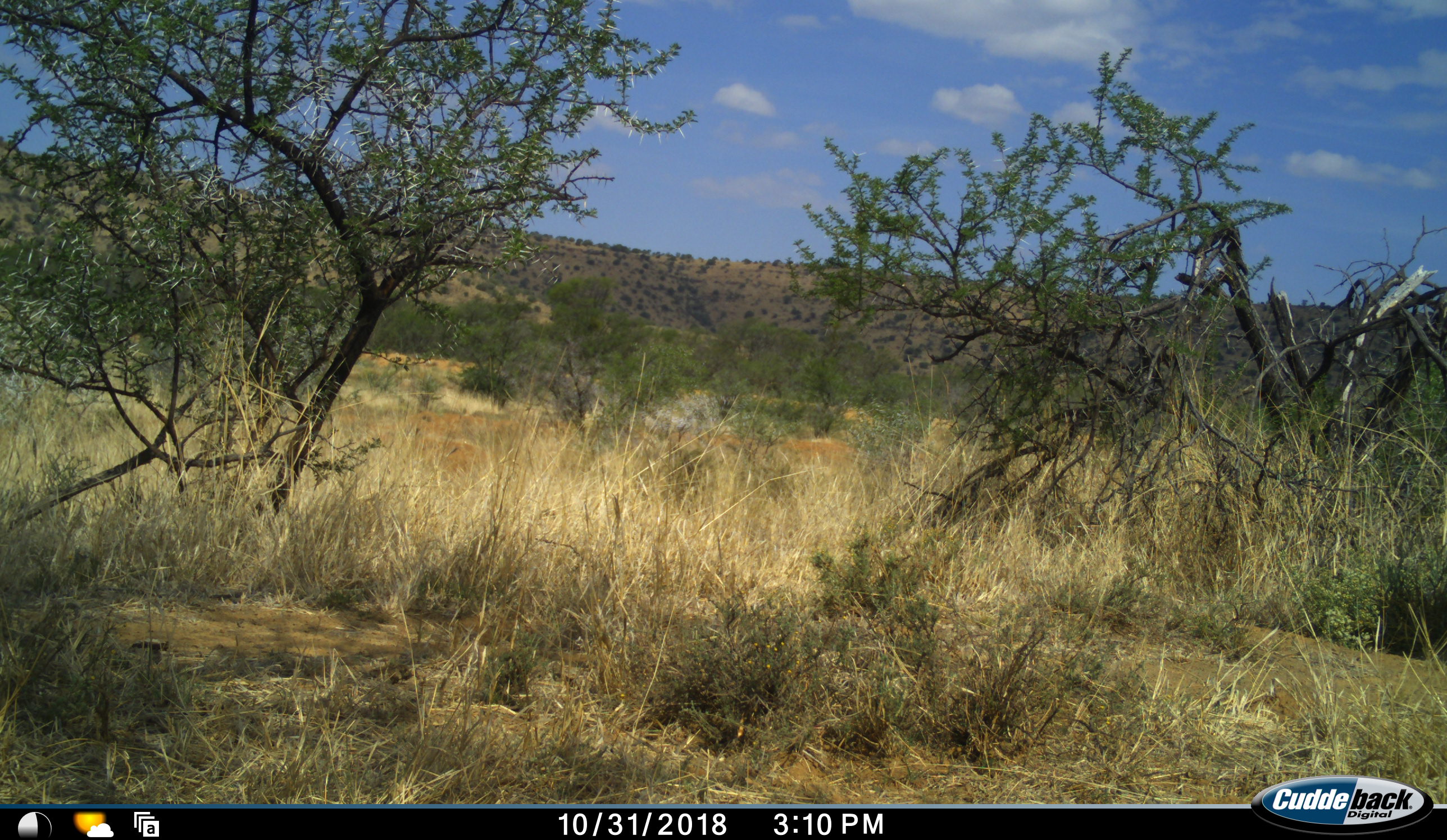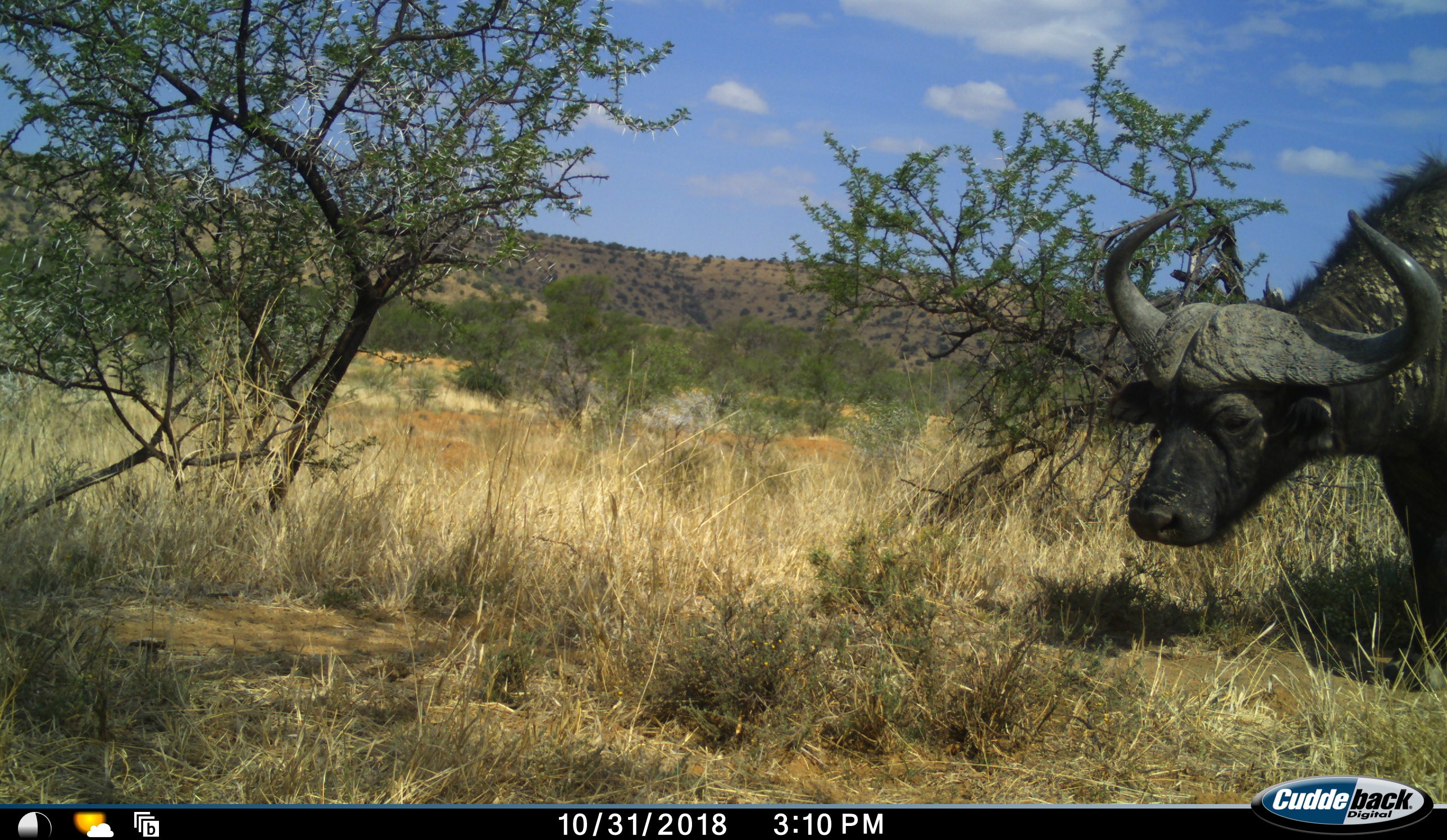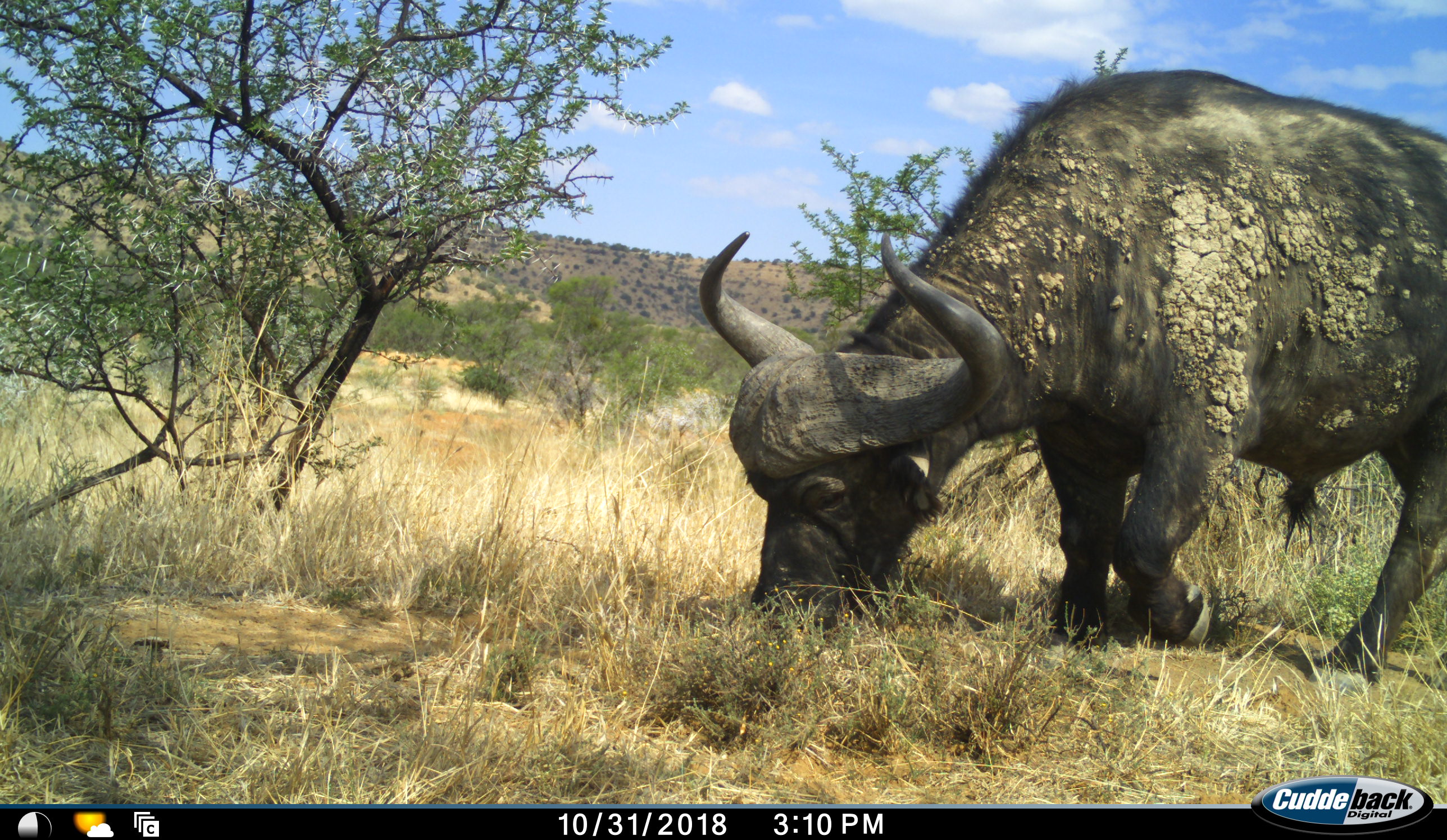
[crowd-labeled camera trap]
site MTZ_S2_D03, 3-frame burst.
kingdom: Animalia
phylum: Chordata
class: Mammalia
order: Artiodactyla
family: Bovidae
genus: Syncerus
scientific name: Syncerus caffer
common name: african buffalo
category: buffalo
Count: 1.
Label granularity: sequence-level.